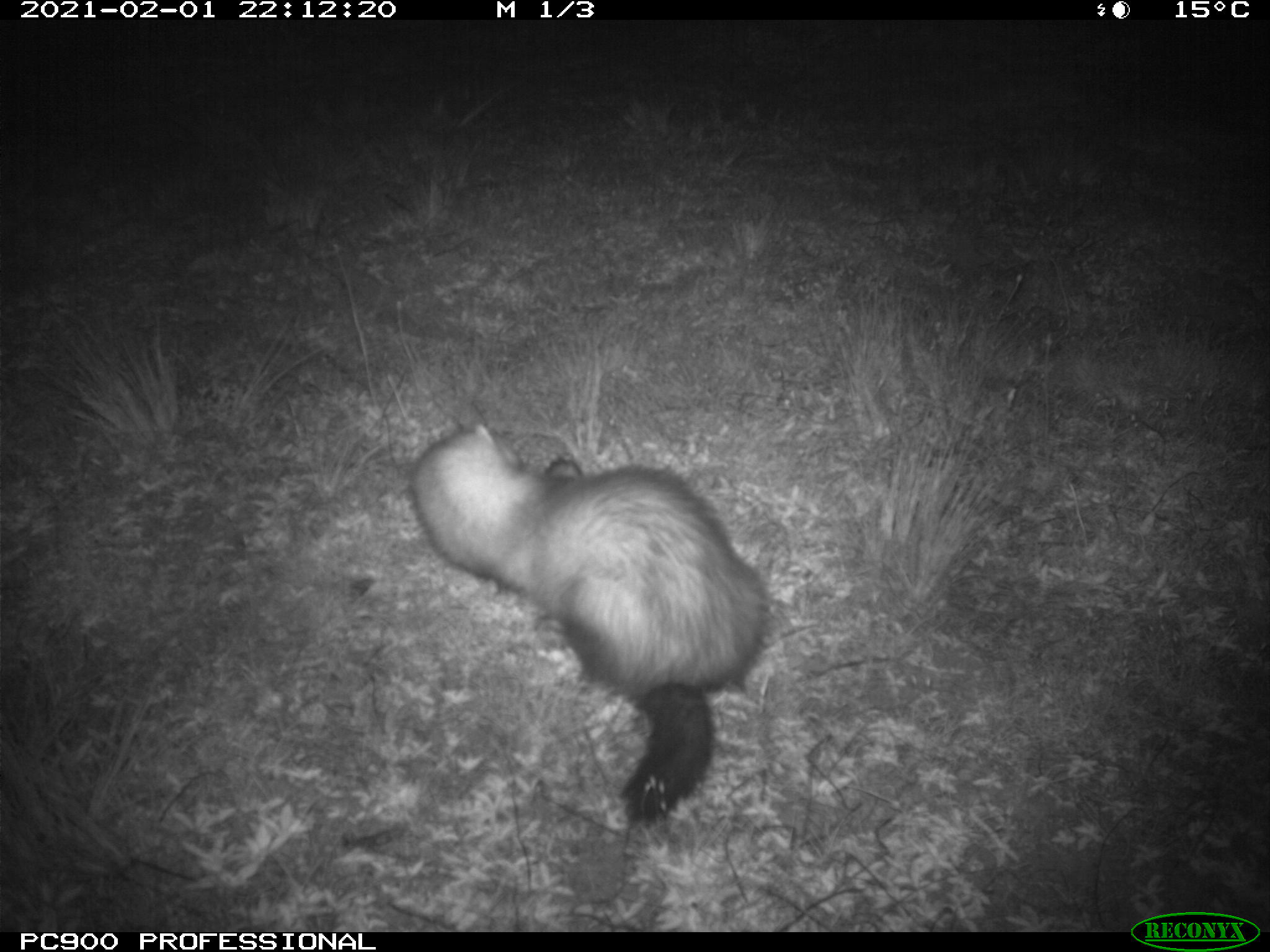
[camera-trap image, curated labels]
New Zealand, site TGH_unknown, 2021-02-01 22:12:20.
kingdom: Animalia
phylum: Chordata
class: Mammalia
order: Carnivora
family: Mustelidae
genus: Mustela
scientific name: Mustela furo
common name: ferret